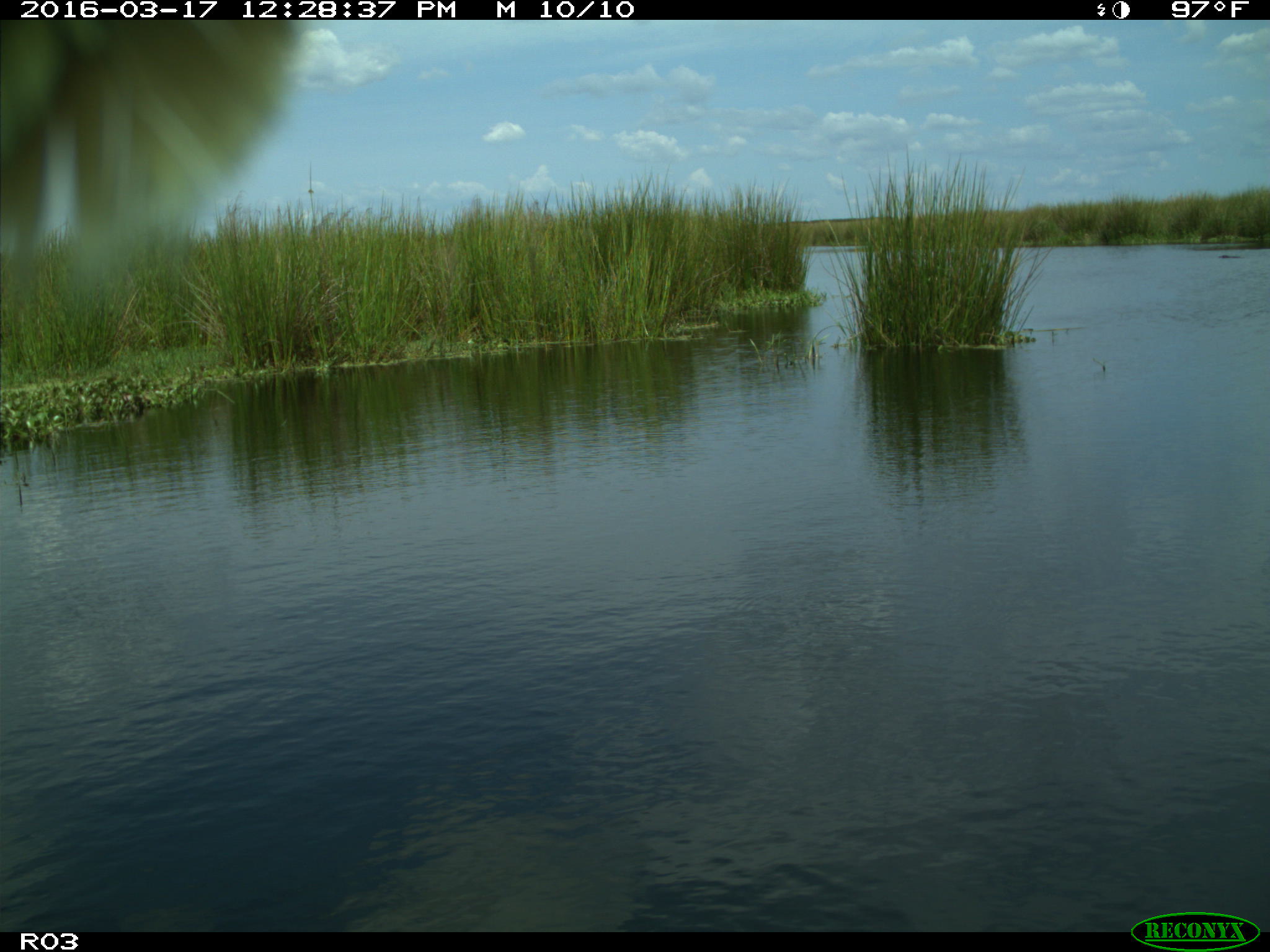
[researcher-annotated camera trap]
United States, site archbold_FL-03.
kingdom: Animalia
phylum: Chordata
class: Mammalia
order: Artiodactyla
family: Bovidae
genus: Bos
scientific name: Bos taurus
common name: domestic cow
Bos taurus (domestic cow).